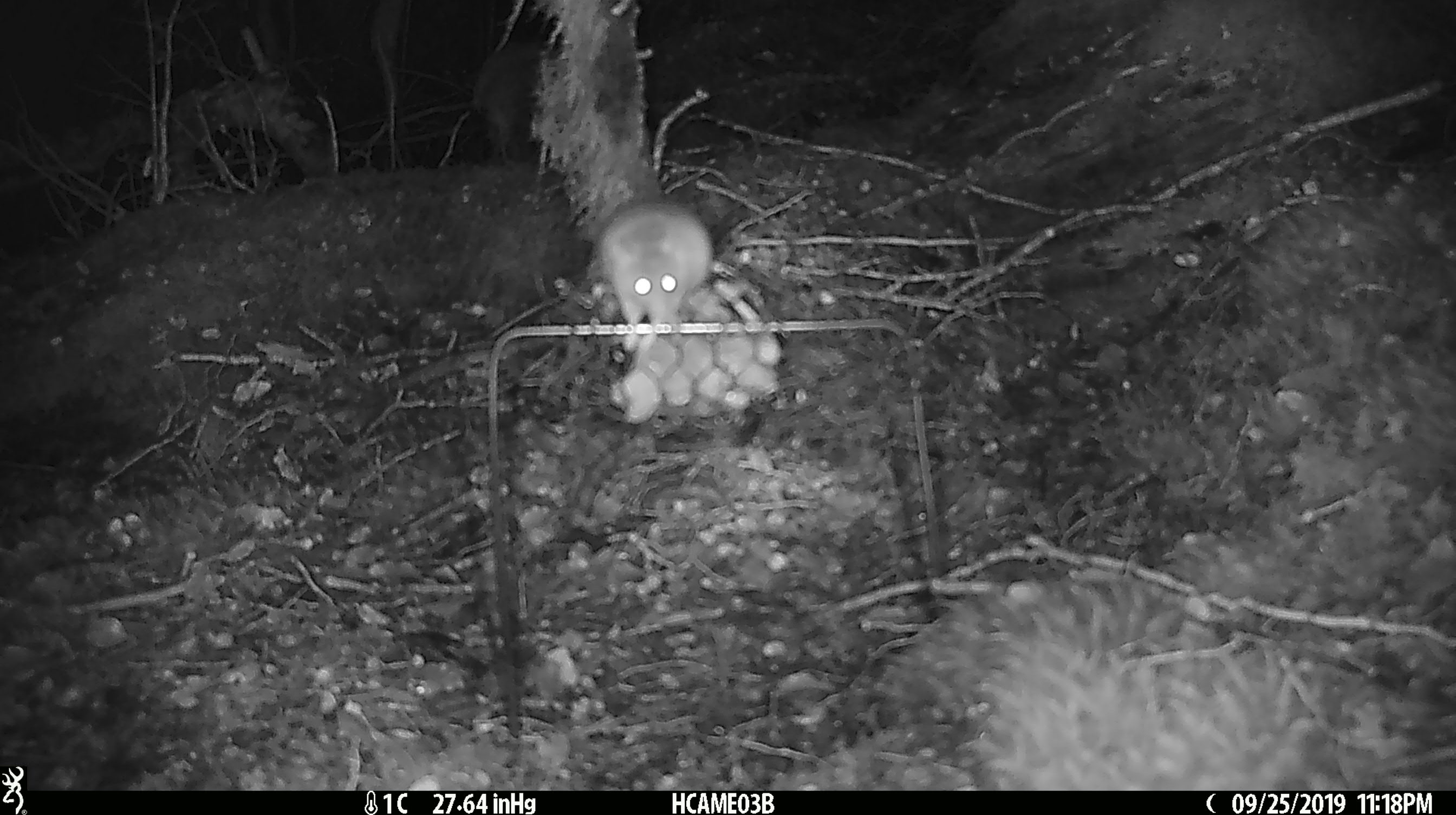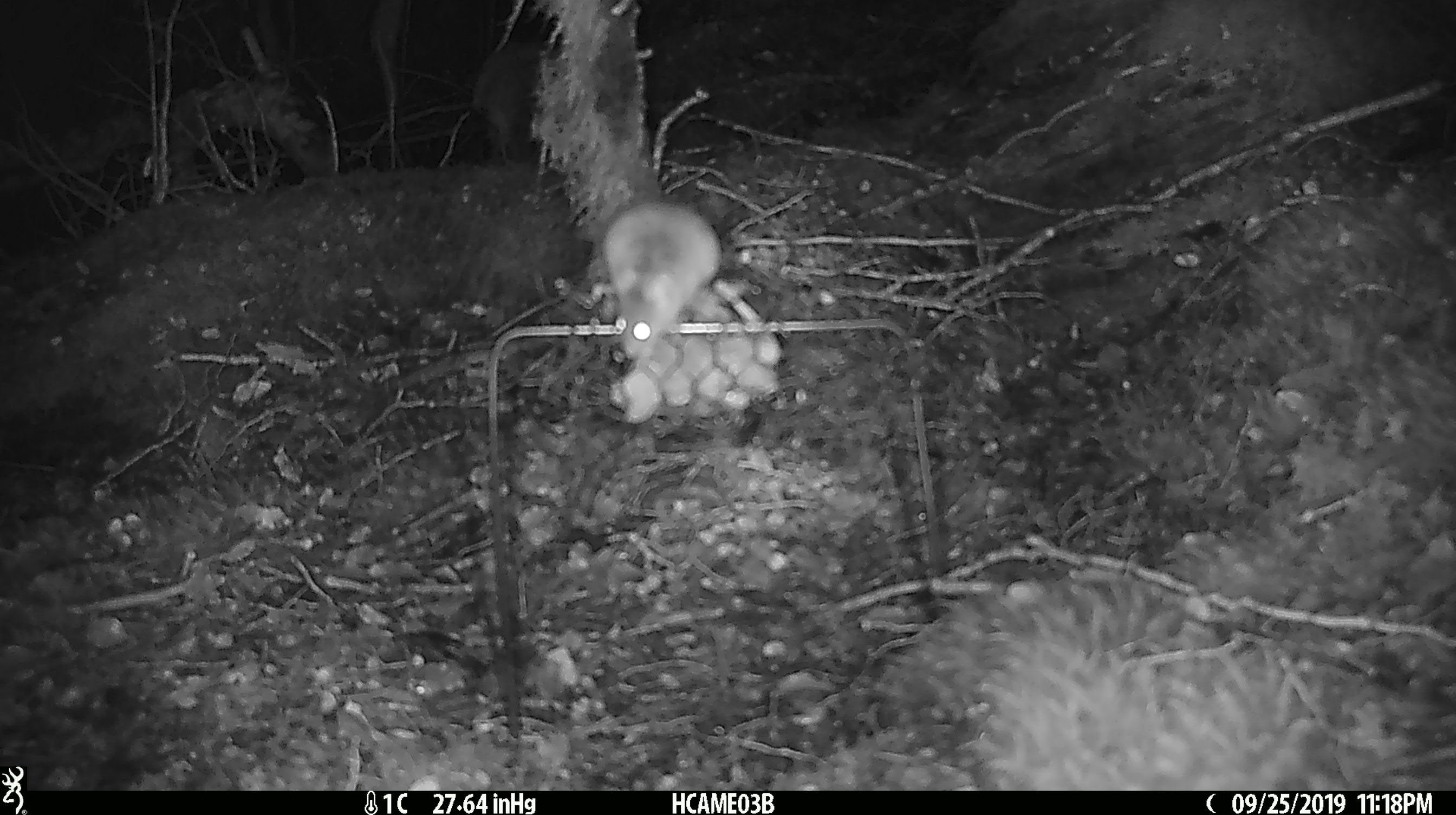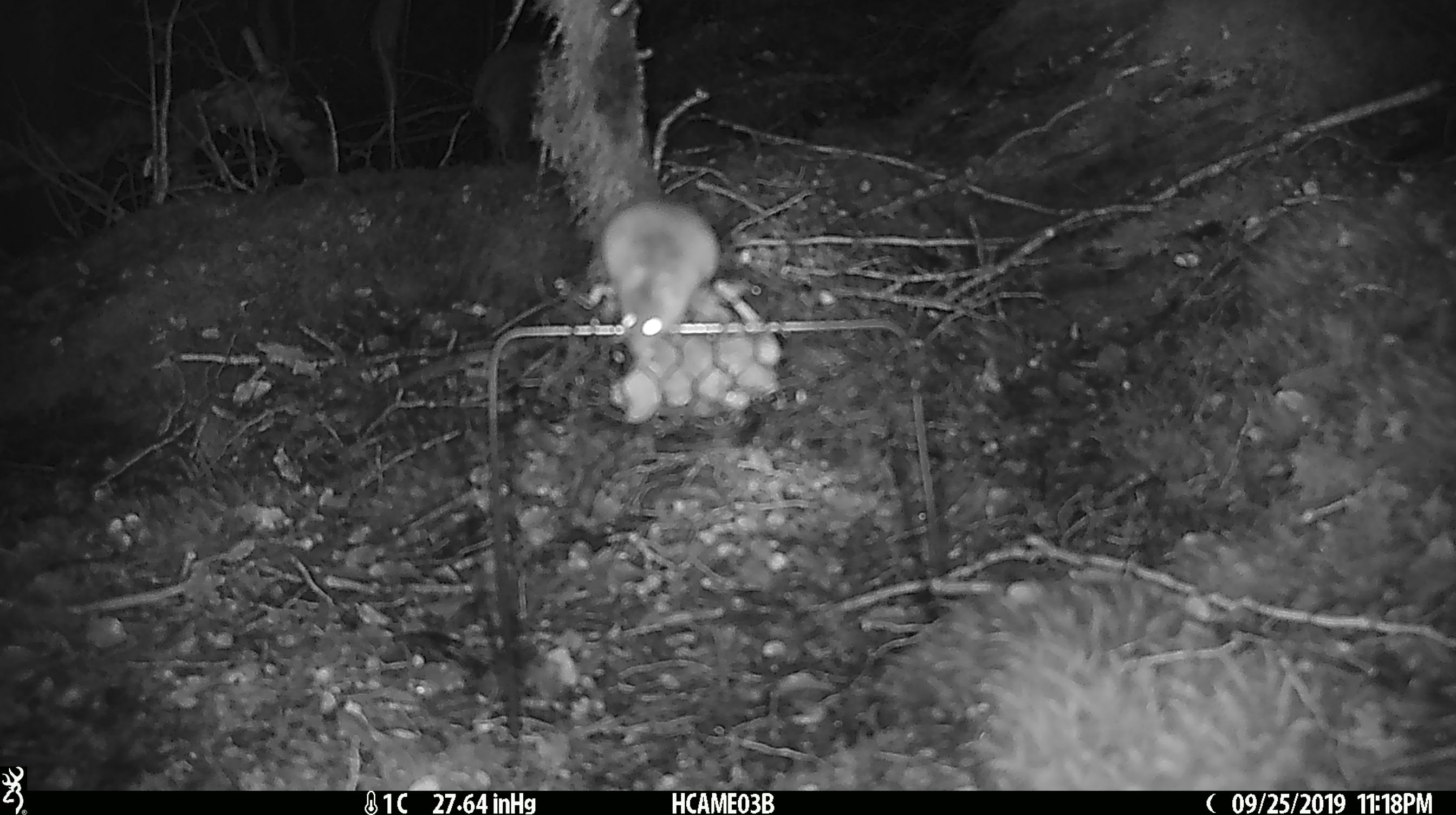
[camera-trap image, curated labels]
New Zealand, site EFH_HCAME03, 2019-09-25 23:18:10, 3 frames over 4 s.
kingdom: Animalia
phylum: Chordata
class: Mammalia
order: Rodentia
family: Muridae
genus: Mus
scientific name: Mus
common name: mouse